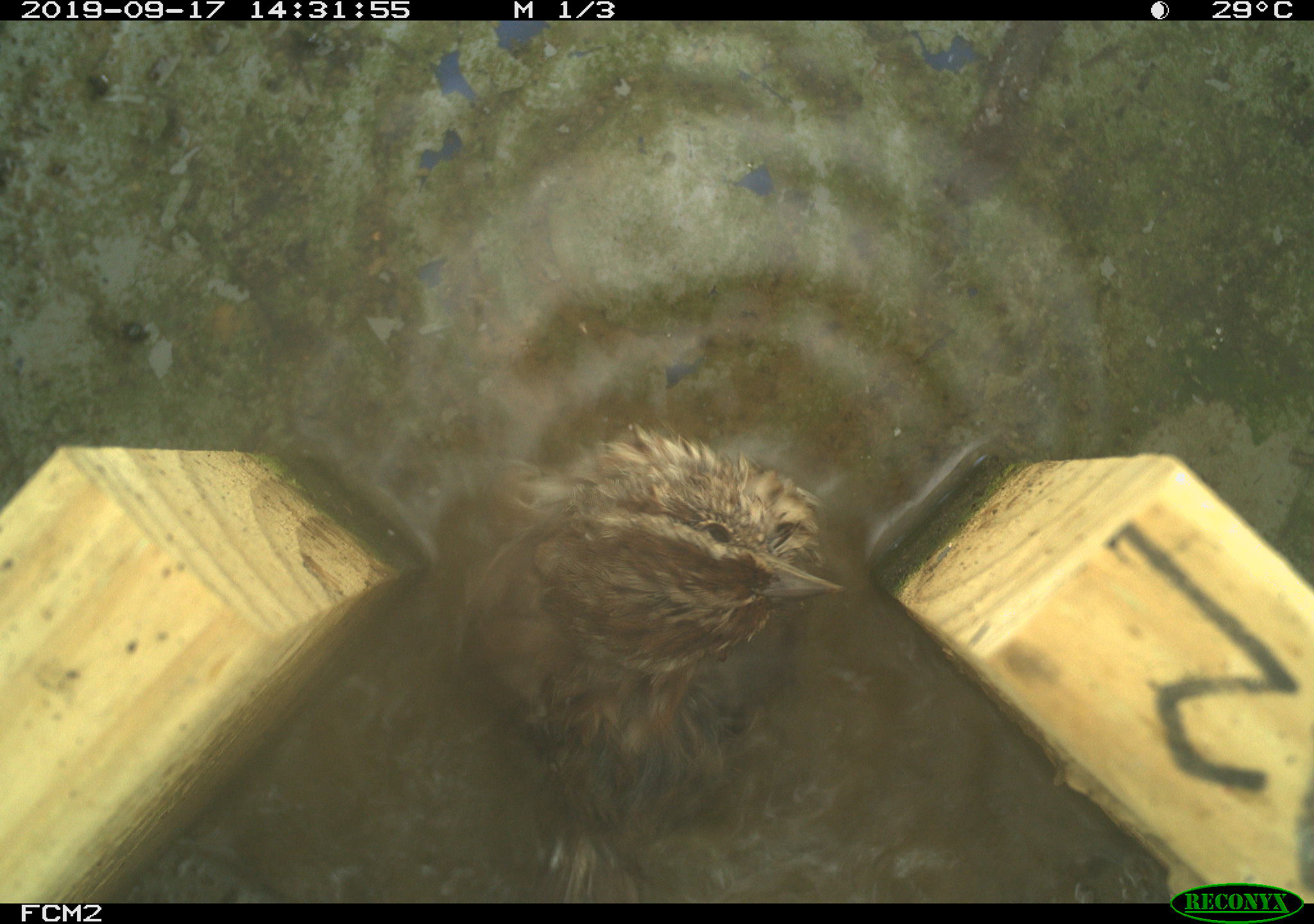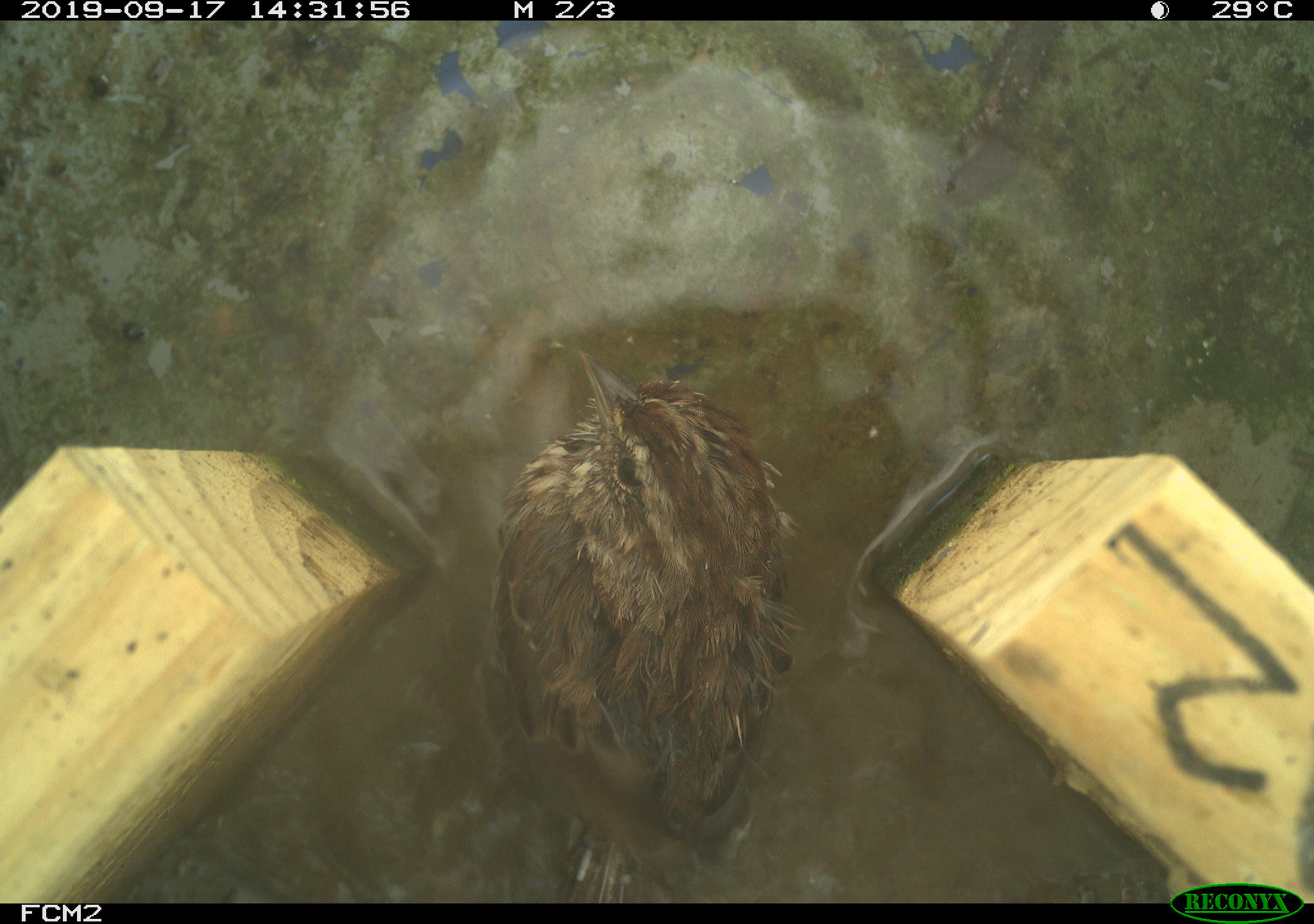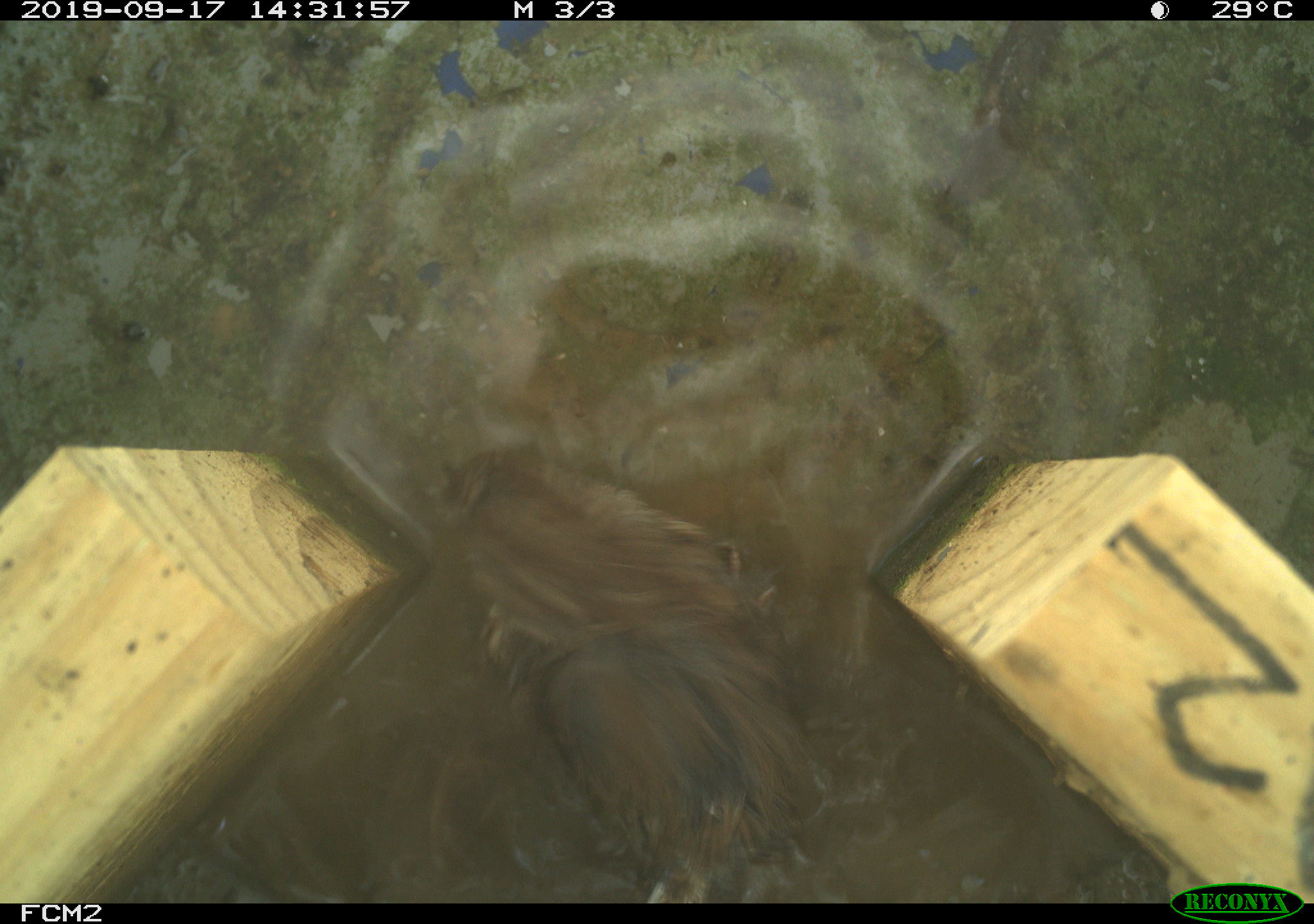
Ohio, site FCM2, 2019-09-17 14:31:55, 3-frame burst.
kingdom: Animalia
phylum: Chordata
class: Aves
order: Passeriformes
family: Passerellidae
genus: Melospiza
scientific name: Melospiza melodia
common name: song sparrow